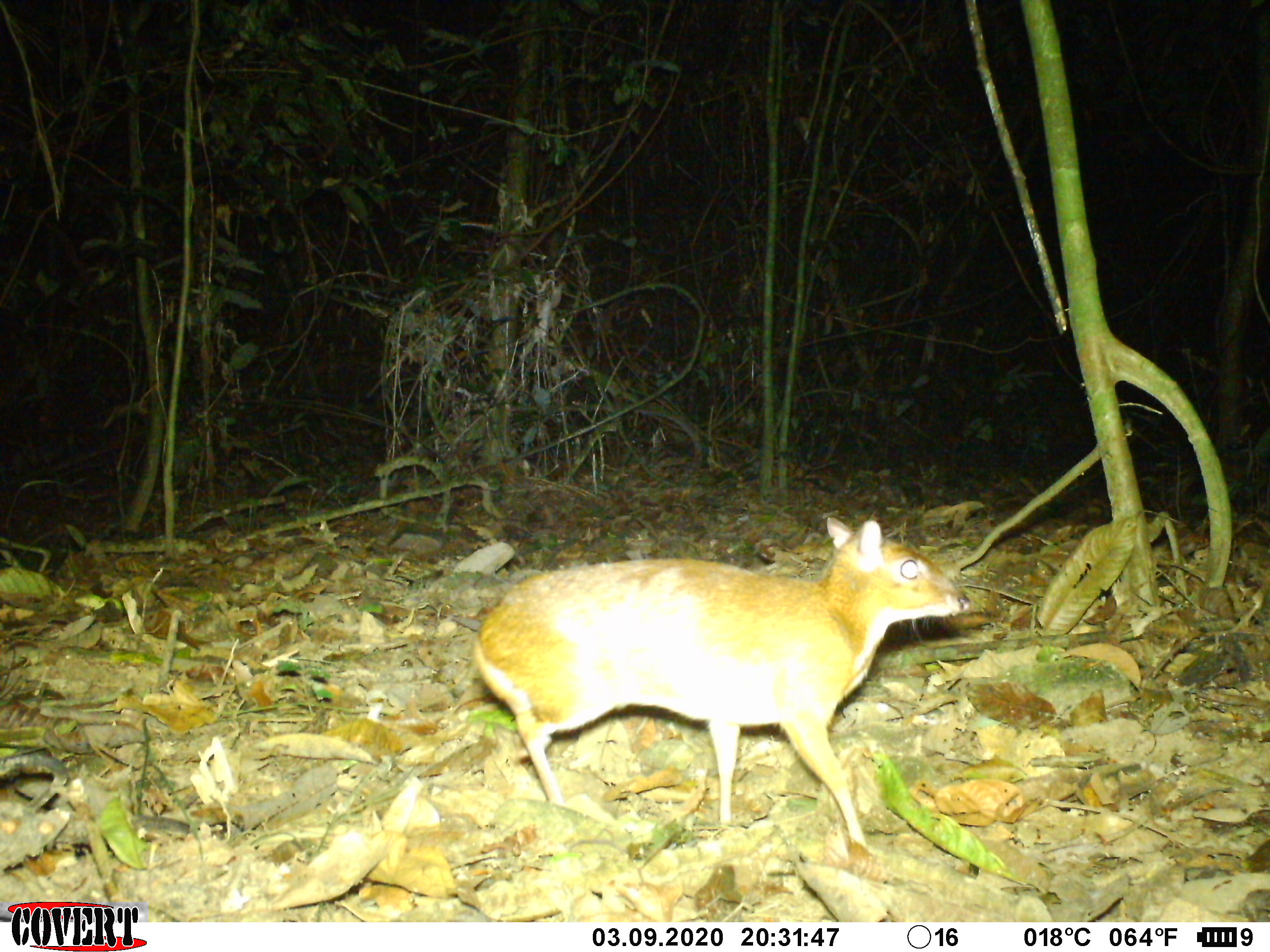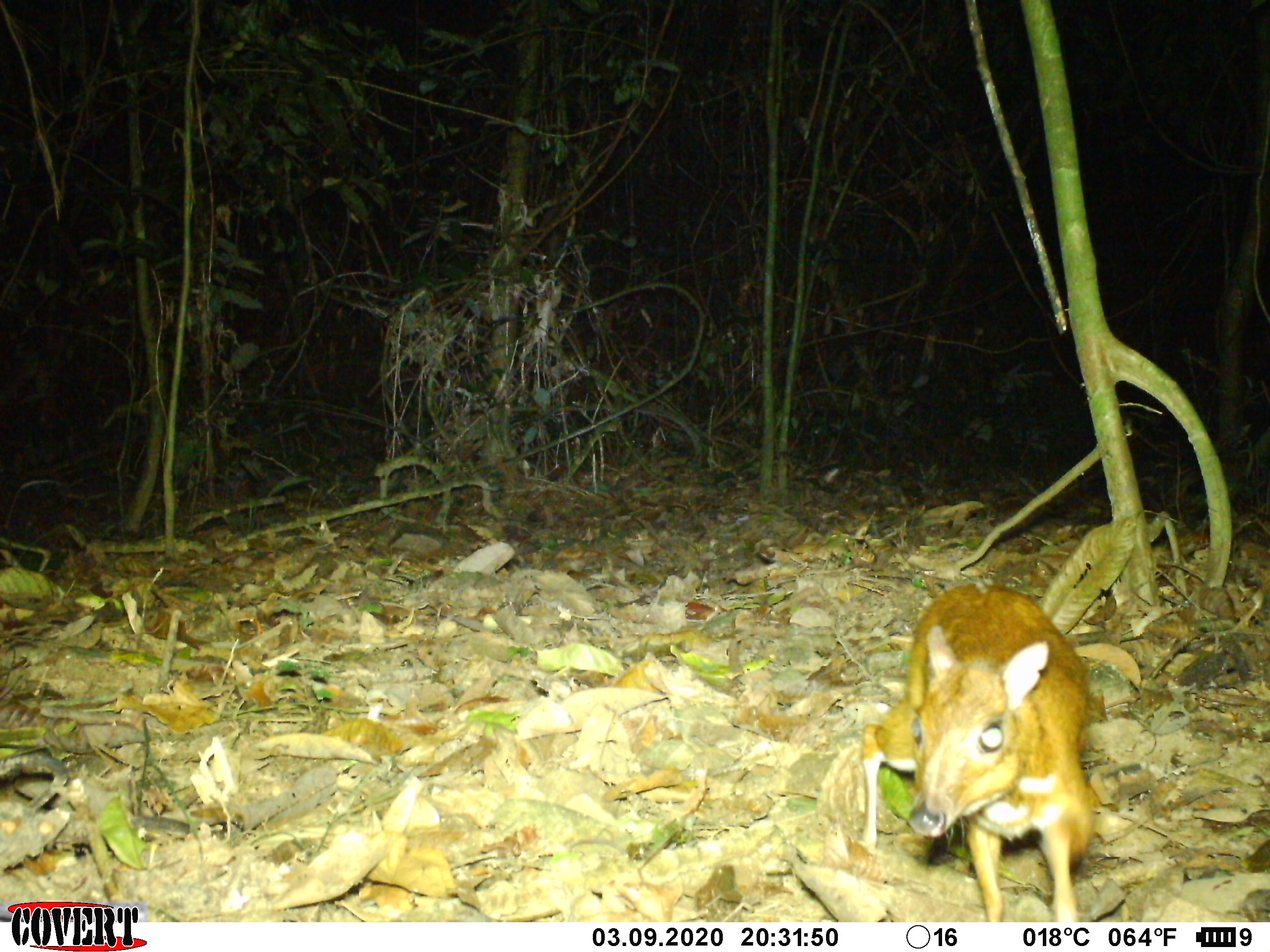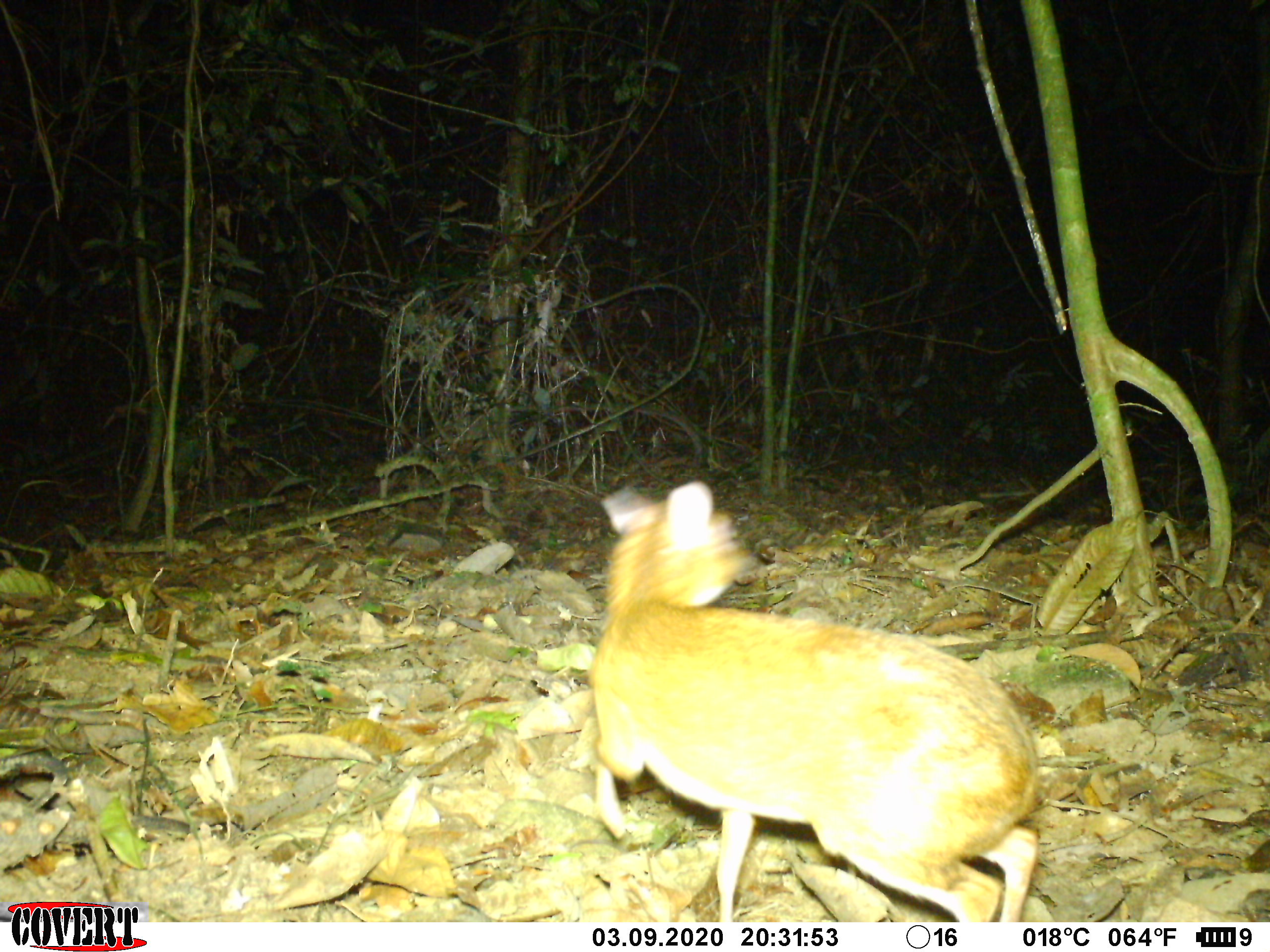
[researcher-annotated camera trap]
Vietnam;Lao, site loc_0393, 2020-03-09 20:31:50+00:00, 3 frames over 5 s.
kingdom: Animalia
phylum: Chordata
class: Mammalia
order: Artiodactyla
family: Tragulidae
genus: Moschiola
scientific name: Moschiola meminna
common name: chevrotain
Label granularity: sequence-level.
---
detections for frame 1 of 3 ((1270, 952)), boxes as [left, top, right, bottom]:
chevrotain: [470, 515, 973, 849]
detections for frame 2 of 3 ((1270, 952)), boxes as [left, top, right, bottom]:
chevrotain: [859, 581, 1096, 918]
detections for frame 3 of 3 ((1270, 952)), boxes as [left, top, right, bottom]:
chevrotain: [588, 478, 1041, 922]